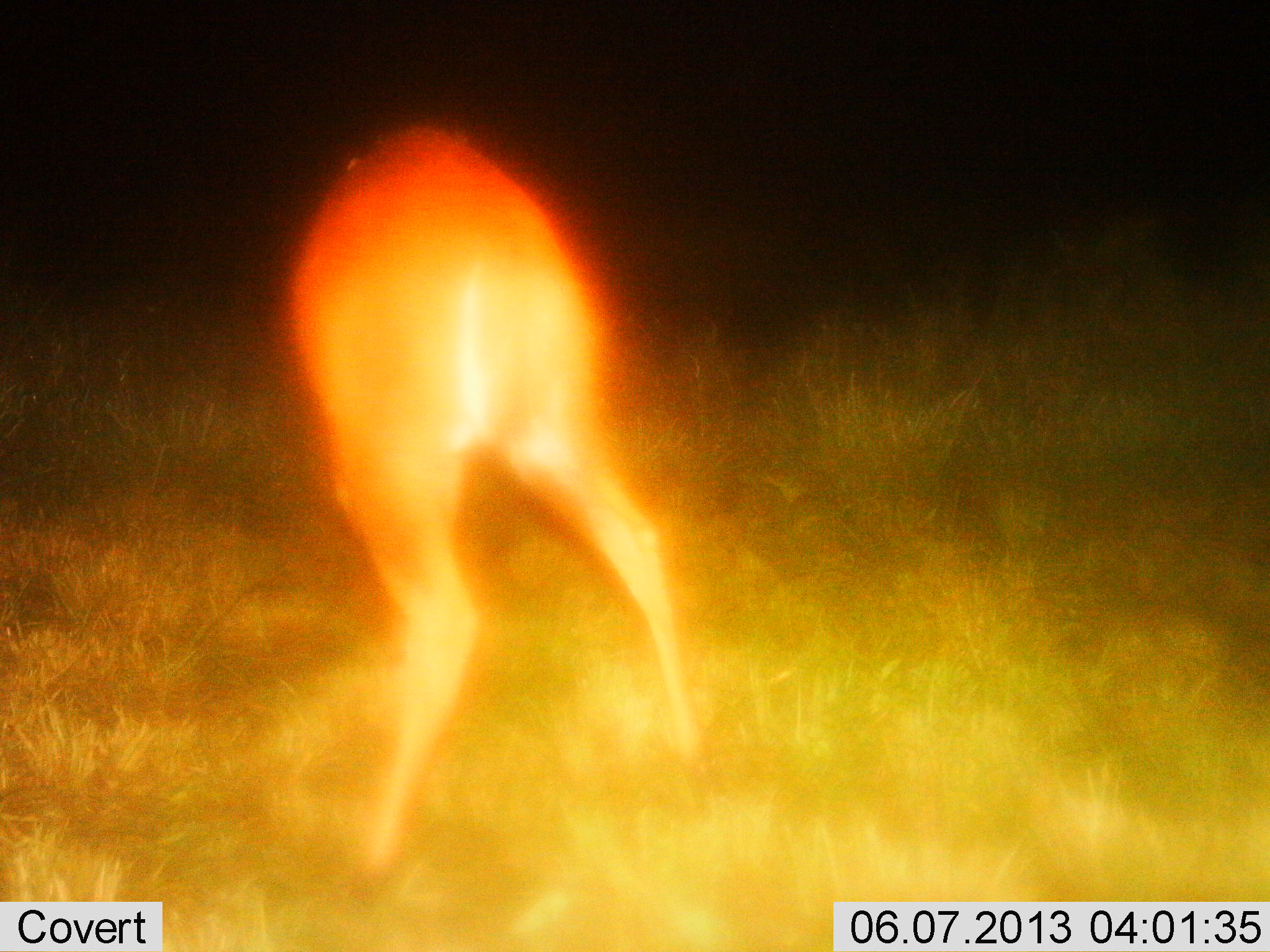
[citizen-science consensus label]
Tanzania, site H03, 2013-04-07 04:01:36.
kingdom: Animalia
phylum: Chordata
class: Mammalia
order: Artiodactyla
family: Bovidae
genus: Redunca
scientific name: Redunca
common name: reedbuck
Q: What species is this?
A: Reedbuck (Redunca).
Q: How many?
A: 1.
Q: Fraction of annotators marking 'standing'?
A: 60%.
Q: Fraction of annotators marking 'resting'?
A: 0%.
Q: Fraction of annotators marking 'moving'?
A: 10%.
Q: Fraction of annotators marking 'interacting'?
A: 0%.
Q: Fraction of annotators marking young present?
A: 0%.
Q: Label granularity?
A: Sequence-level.